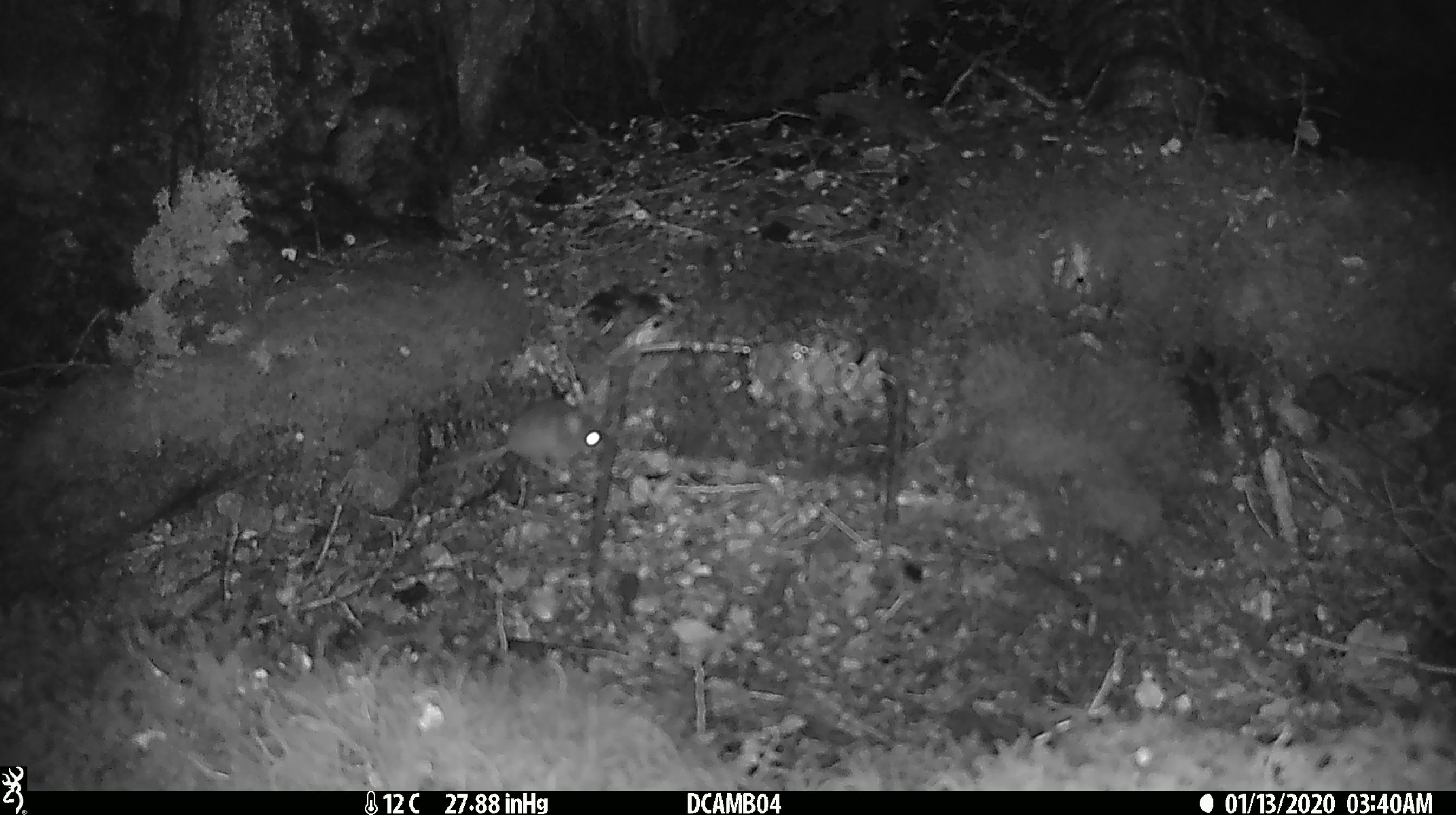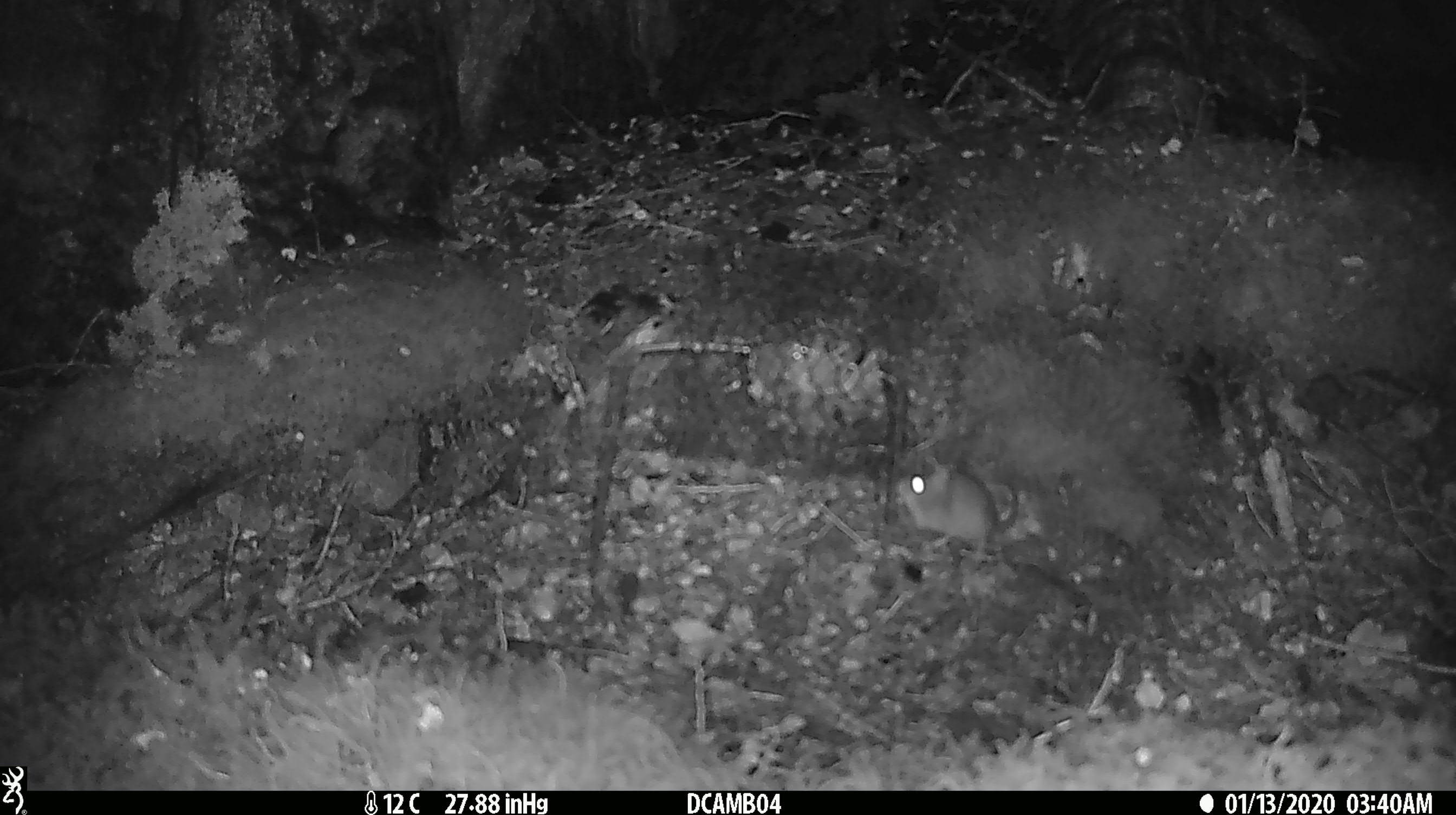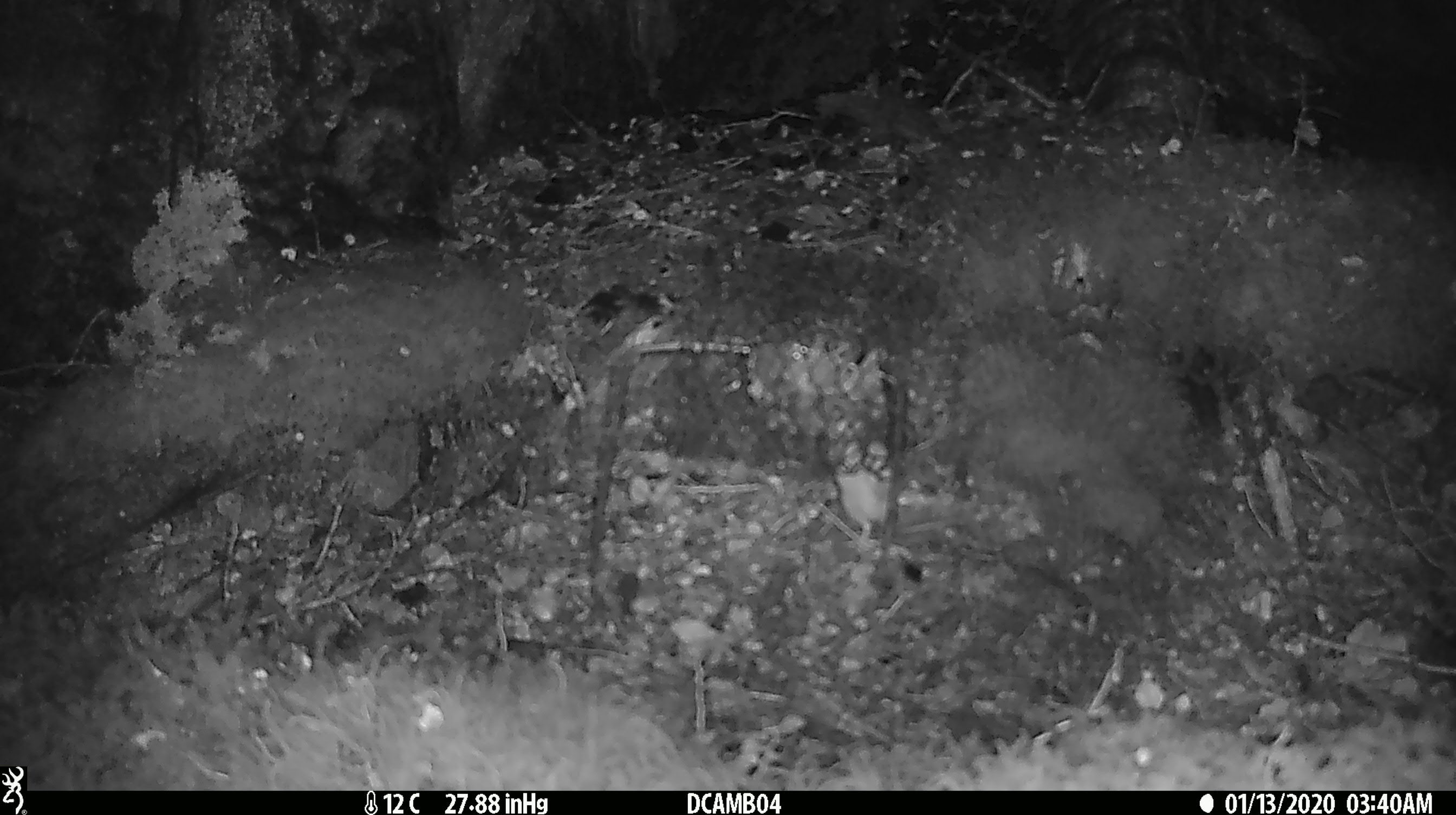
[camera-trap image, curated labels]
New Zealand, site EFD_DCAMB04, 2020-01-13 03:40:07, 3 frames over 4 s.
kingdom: Animalia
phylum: Chordata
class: Mammalia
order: Rodentia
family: Muridae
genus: Mus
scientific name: Mus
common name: mouse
Mouse (Mus).